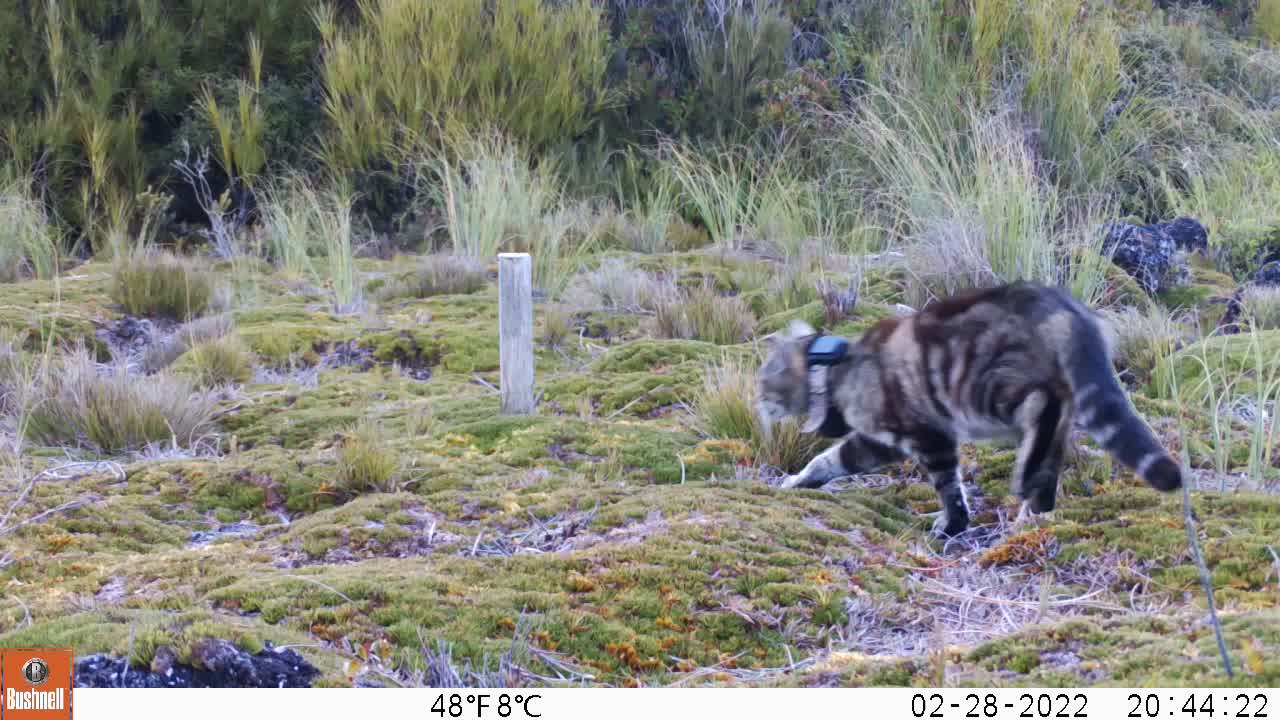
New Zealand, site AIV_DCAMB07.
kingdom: Animalia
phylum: Chordata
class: Mammalia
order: Carnivora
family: Felidae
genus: Felis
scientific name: Felis catus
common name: domestic cat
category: cat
Cat (domestic cat) (Felis catus).